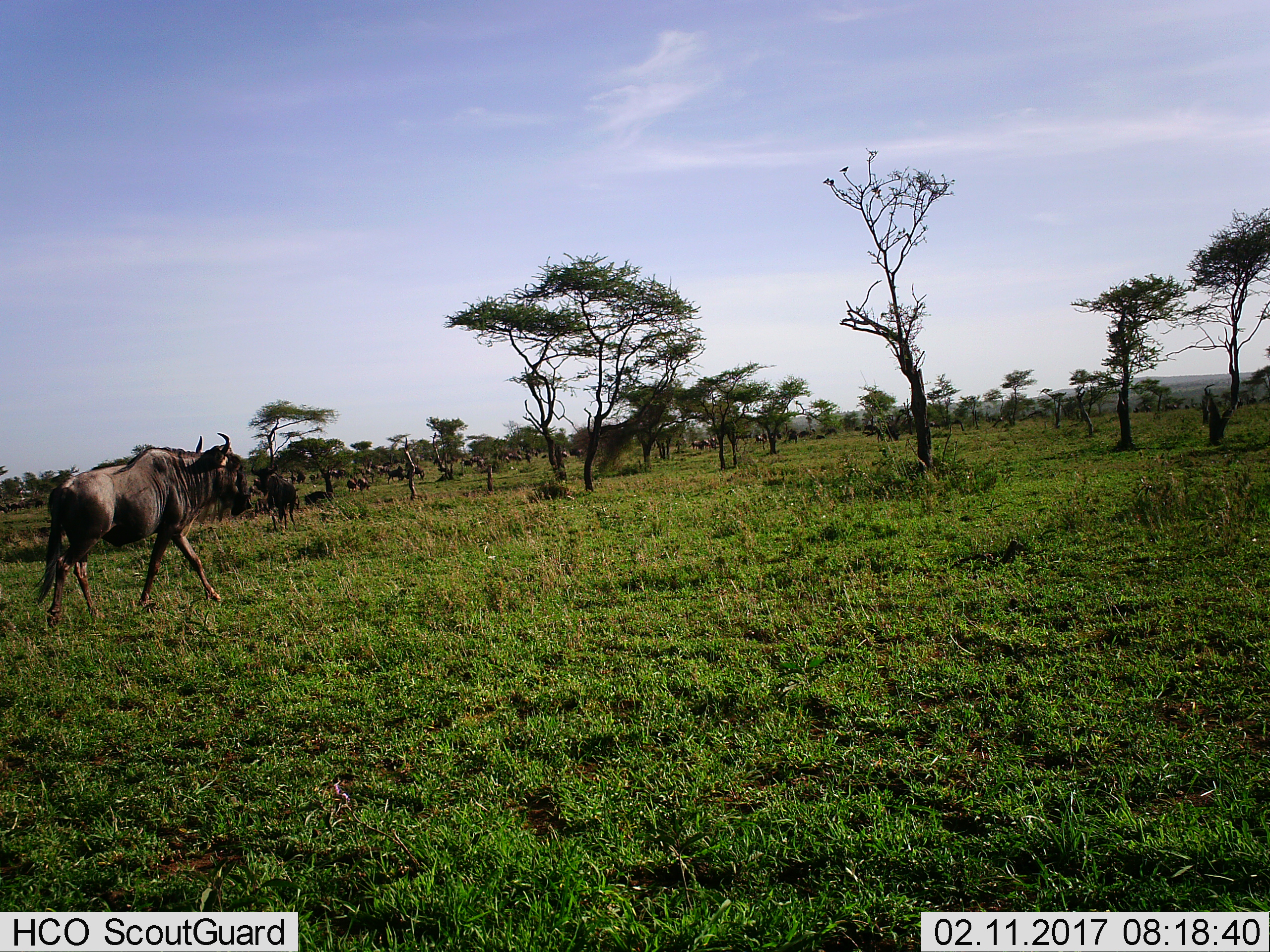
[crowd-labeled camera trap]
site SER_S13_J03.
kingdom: Animalia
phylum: Chordata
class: Mammalia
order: Artiodactyla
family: Bovidae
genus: Connochaetes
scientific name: Connochaetes taurinus taurinus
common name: blue wildebeest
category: wildebeestblue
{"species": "wildebeestblue (blue wildebeest) (Connochaetes taurinus taurinus)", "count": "11-50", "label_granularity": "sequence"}